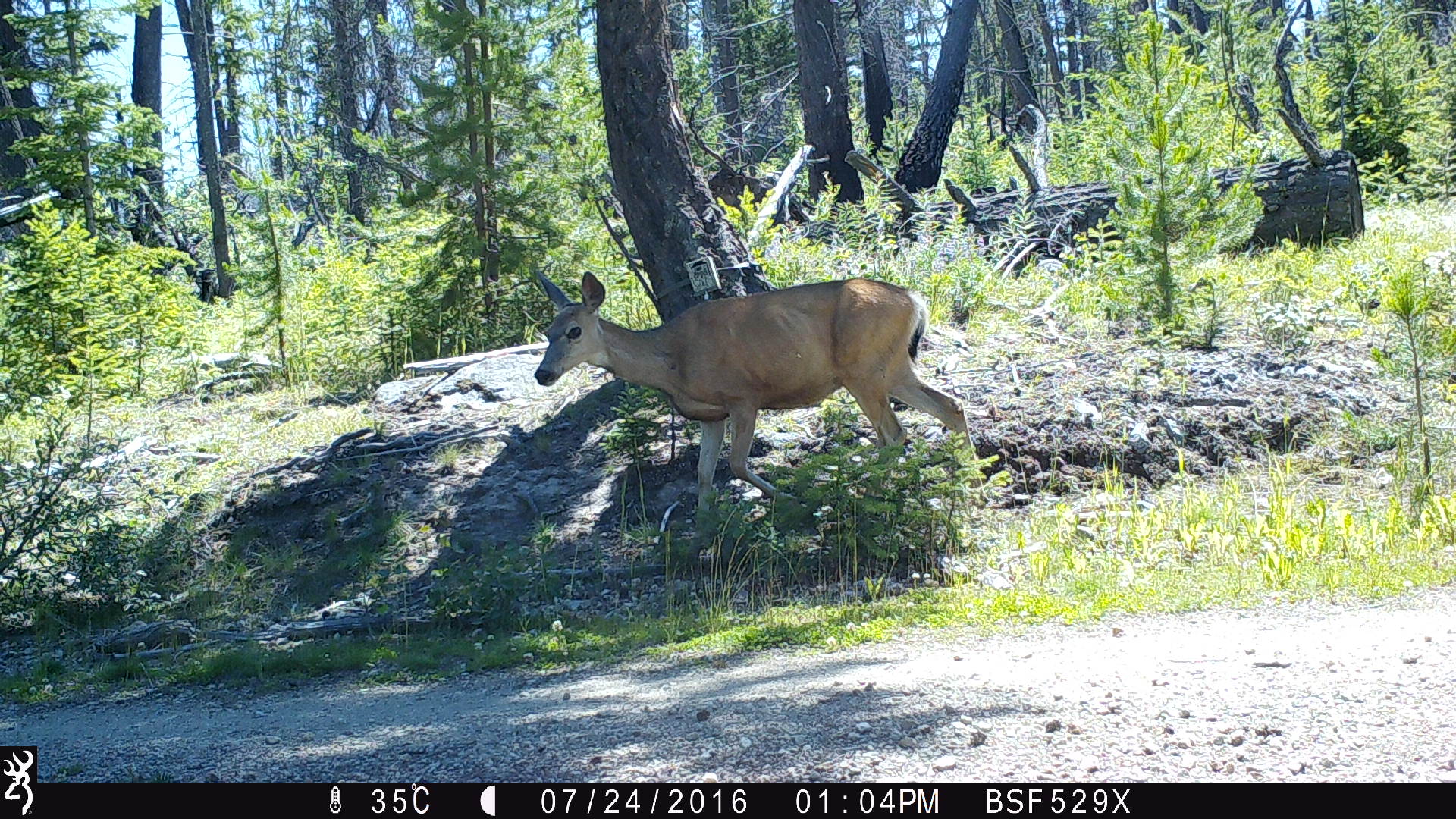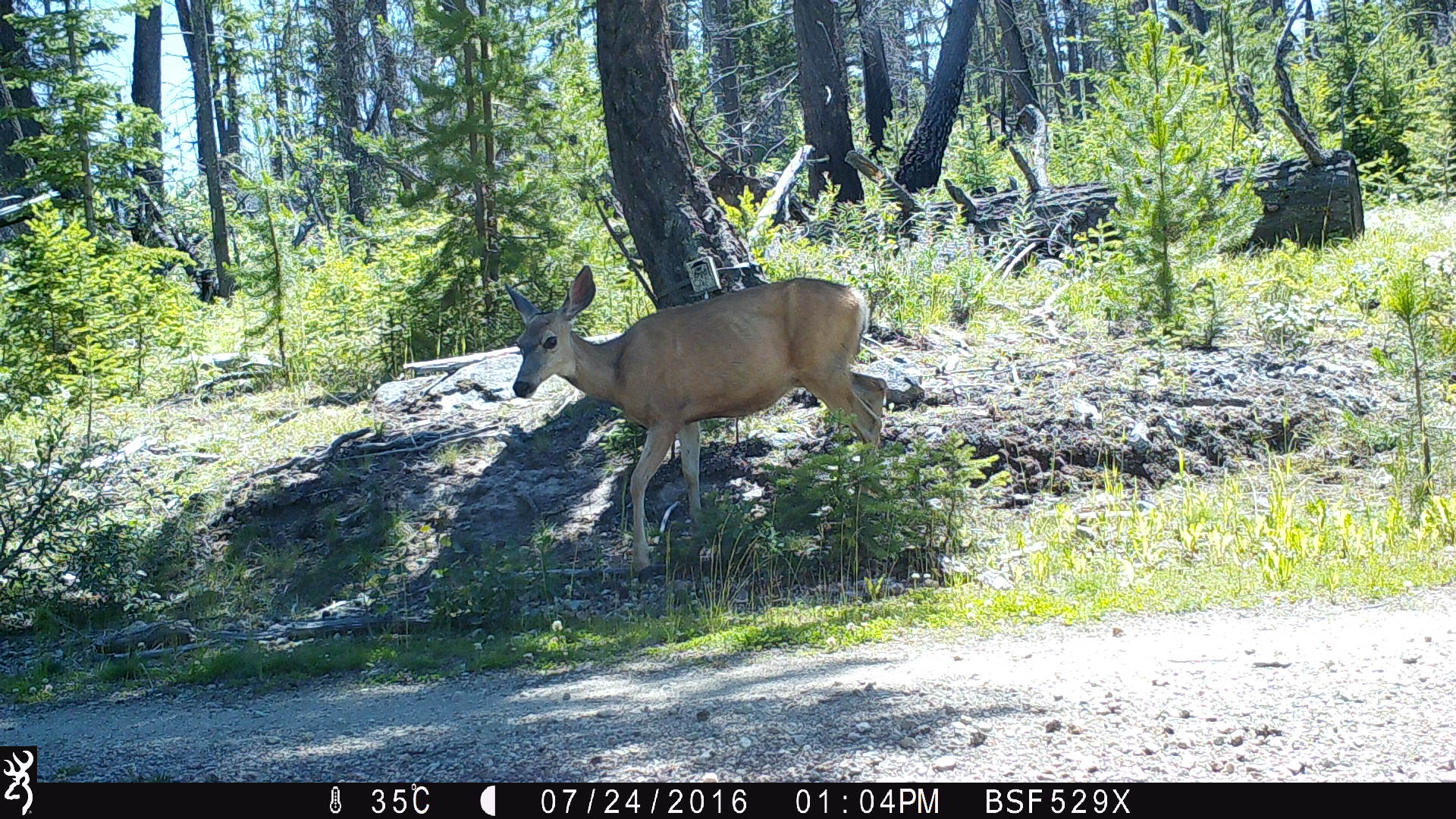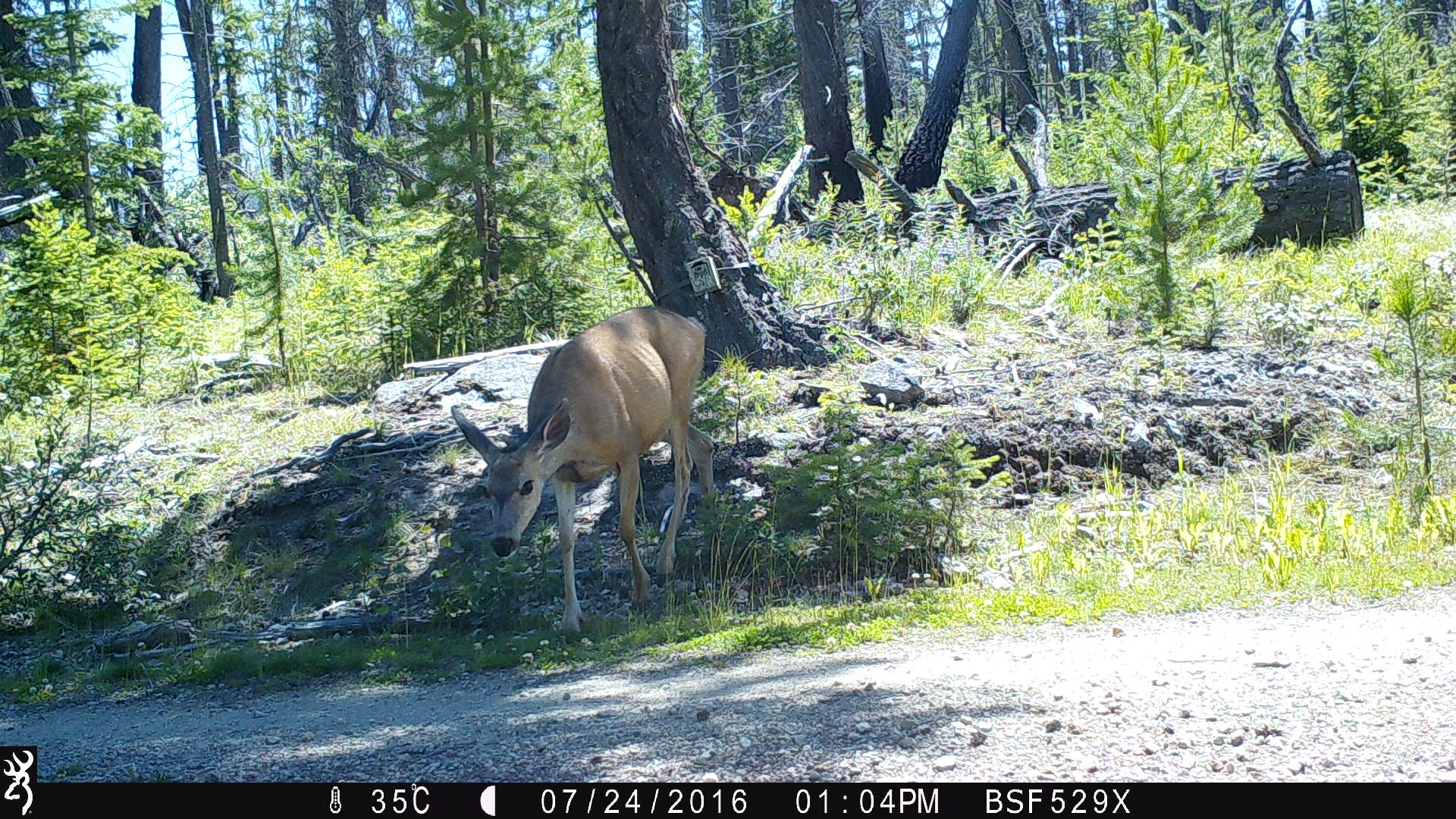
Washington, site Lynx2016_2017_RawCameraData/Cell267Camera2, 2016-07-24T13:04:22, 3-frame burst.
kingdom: Animalia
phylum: Chordata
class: Mammalia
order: Artiodactyla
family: Cervidae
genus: Odocoileus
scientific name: Odocoileus hemionus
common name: mule deer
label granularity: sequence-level